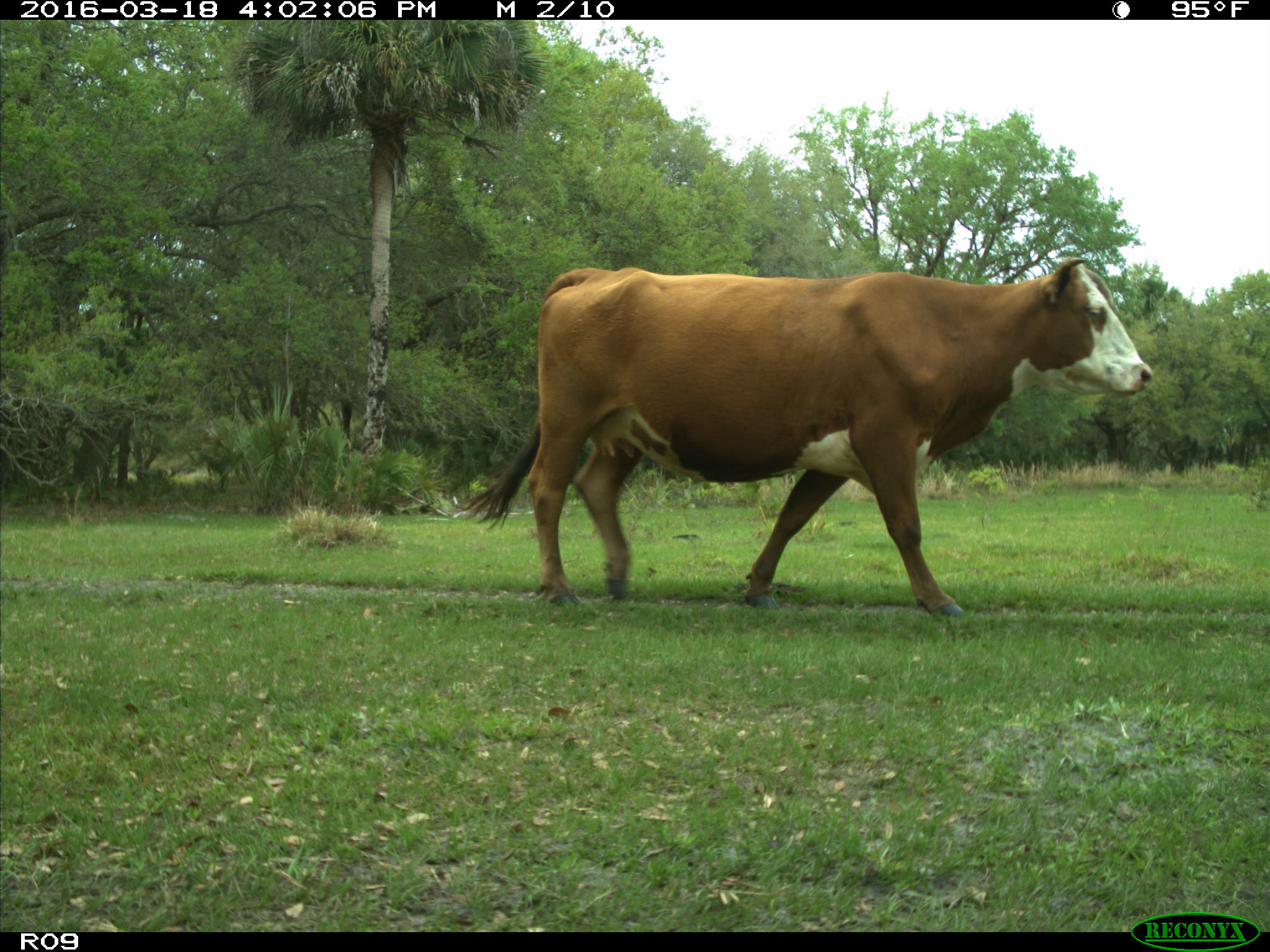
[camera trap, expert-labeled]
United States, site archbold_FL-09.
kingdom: Animalia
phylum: Chordata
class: Mammalia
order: Artiodactyla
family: Bovidae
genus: Bos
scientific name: Bos taurus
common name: domestic cow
Bos taurus (domestic cow).